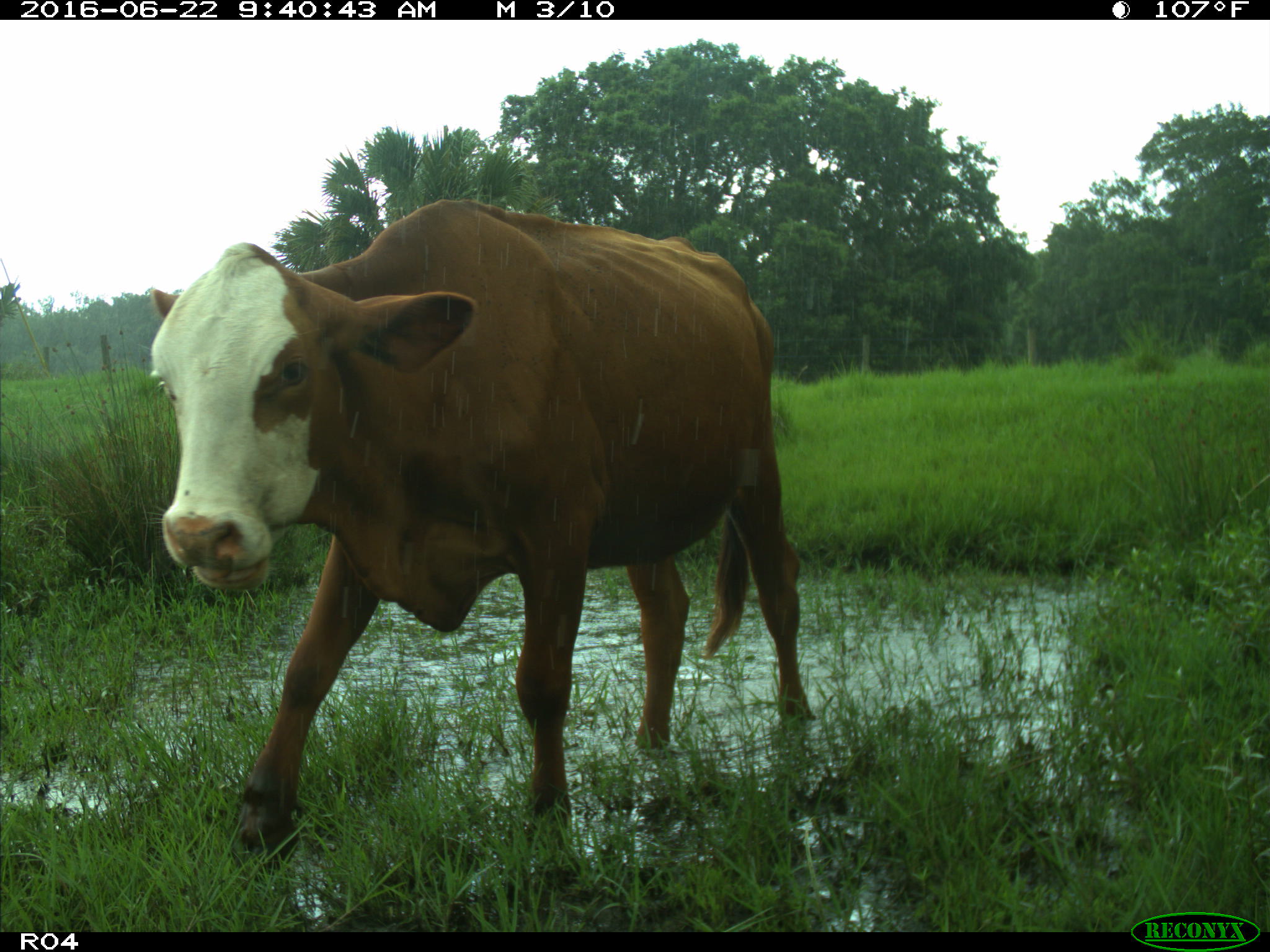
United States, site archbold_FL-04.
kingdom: Animalia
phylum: Chordata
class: Mammalia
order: Artiodactyla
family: Bovidae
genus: Bos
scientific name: Bos taurus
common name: domestic cow